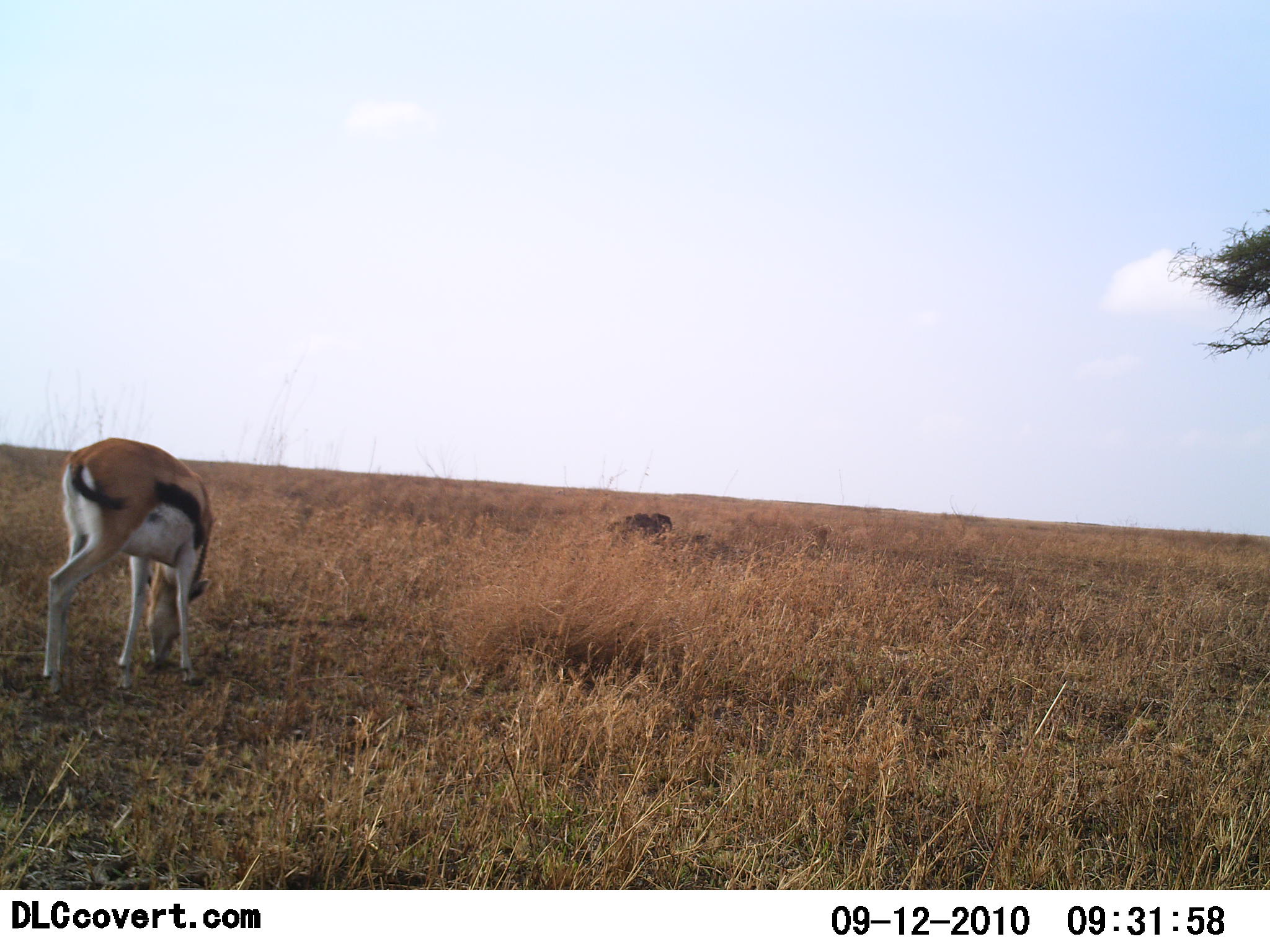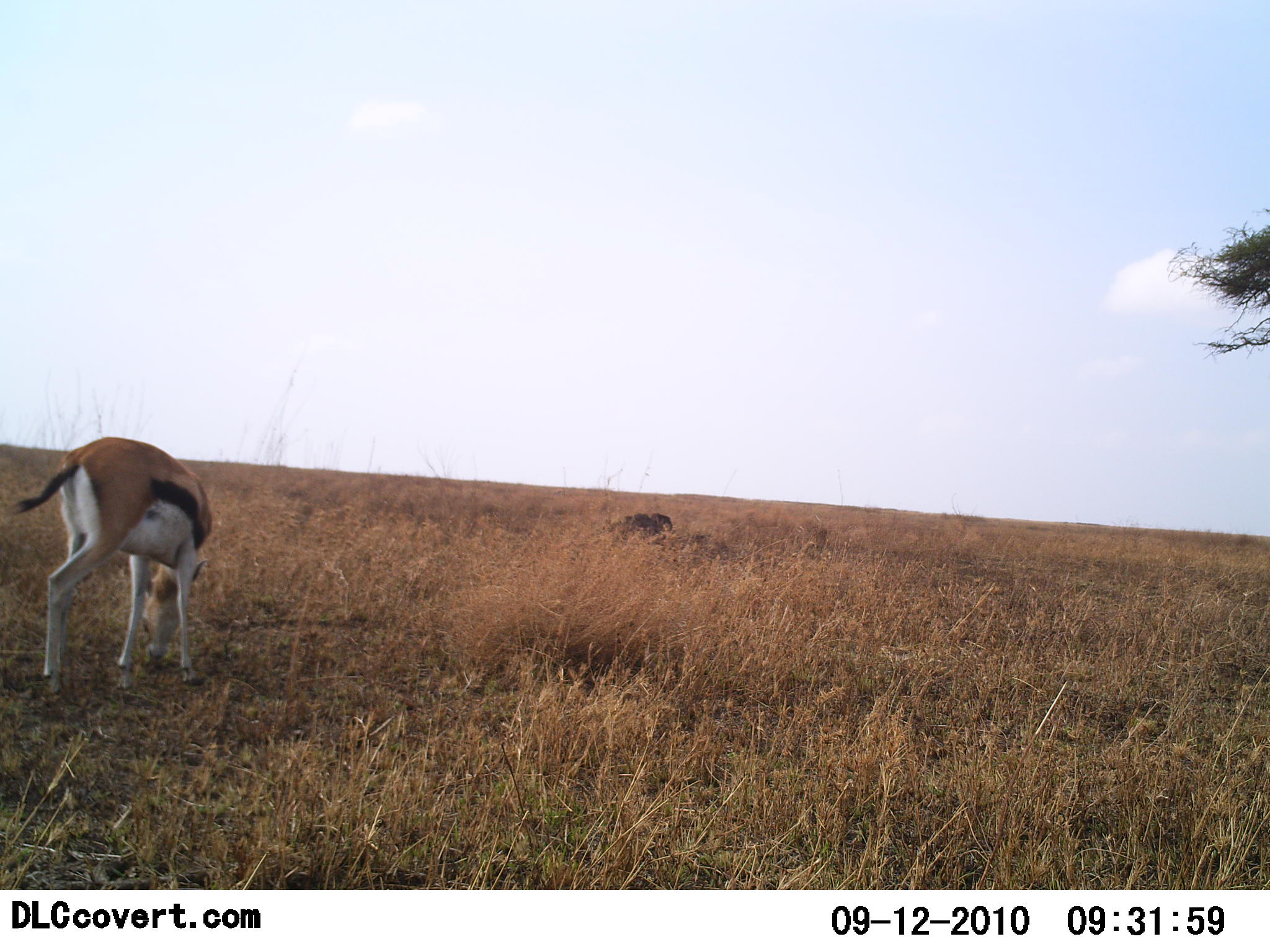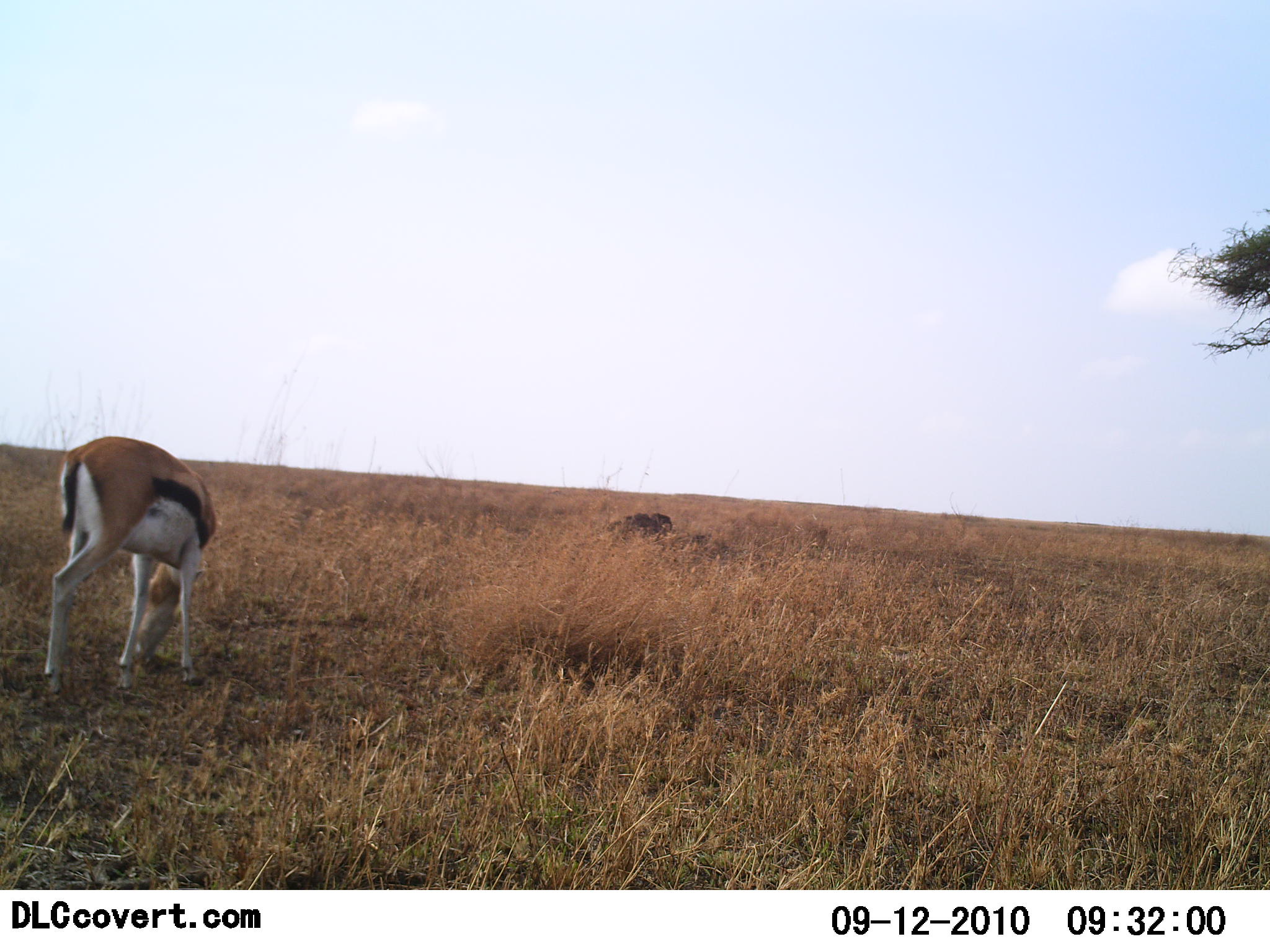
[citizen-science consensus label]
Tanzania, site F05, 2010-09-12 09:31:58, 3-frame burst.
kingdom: Animalia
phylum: Chordata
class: Mammalia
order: Artiodactyla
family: Bovidae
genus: Eudorcas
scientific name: Eudorcas thomsonii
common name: thomson's gazelle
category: gazellethomsons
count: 1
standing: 39%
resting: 0%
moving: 0%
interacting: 0%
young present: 0%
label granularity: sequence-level